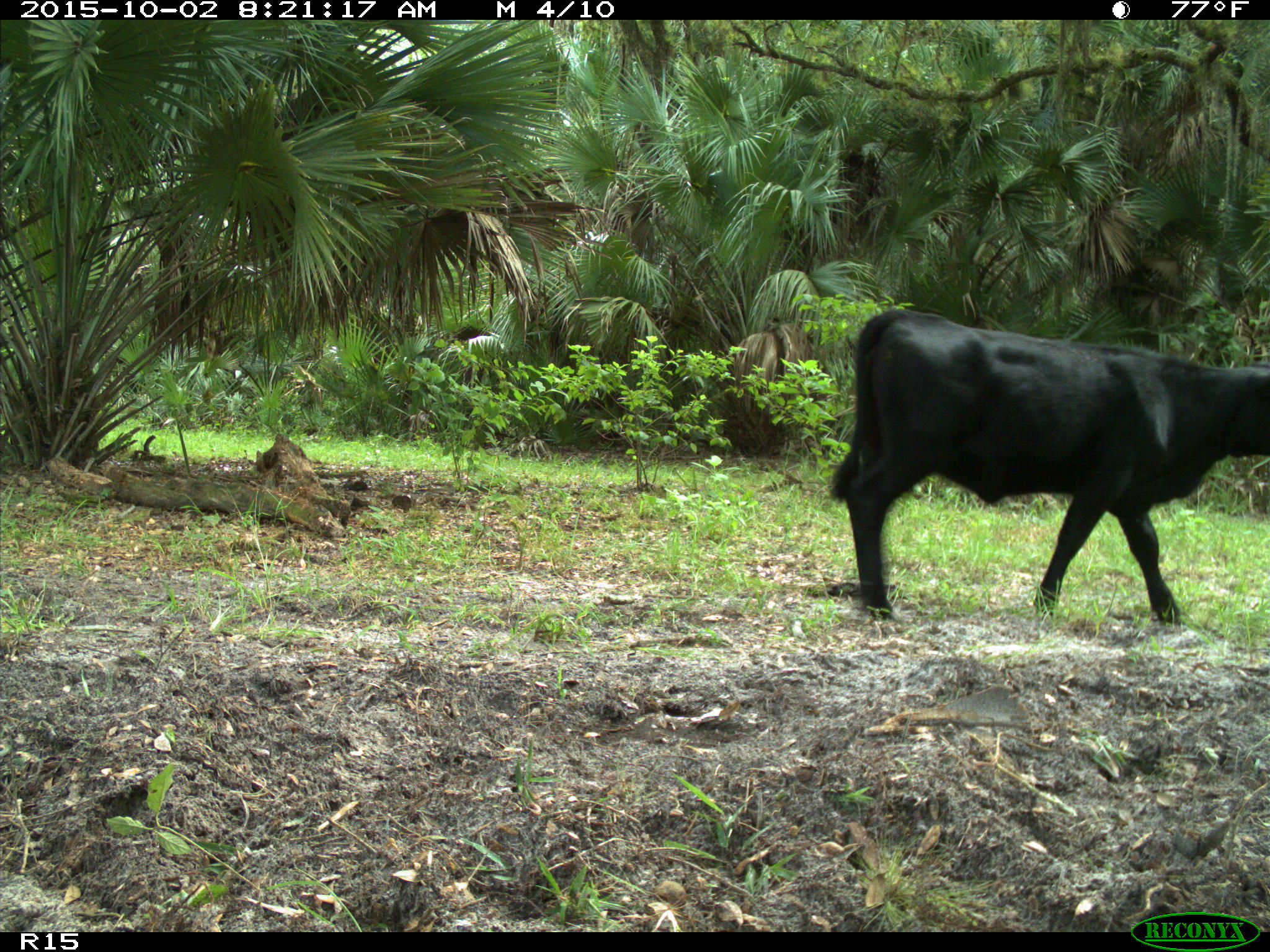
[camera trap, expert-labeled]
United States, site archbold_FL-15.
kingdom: Animalia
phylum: Chordata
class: Mammalia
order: Artiodactyla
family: Bovidae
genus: Bos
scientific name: Bos taurus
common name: domestic cow